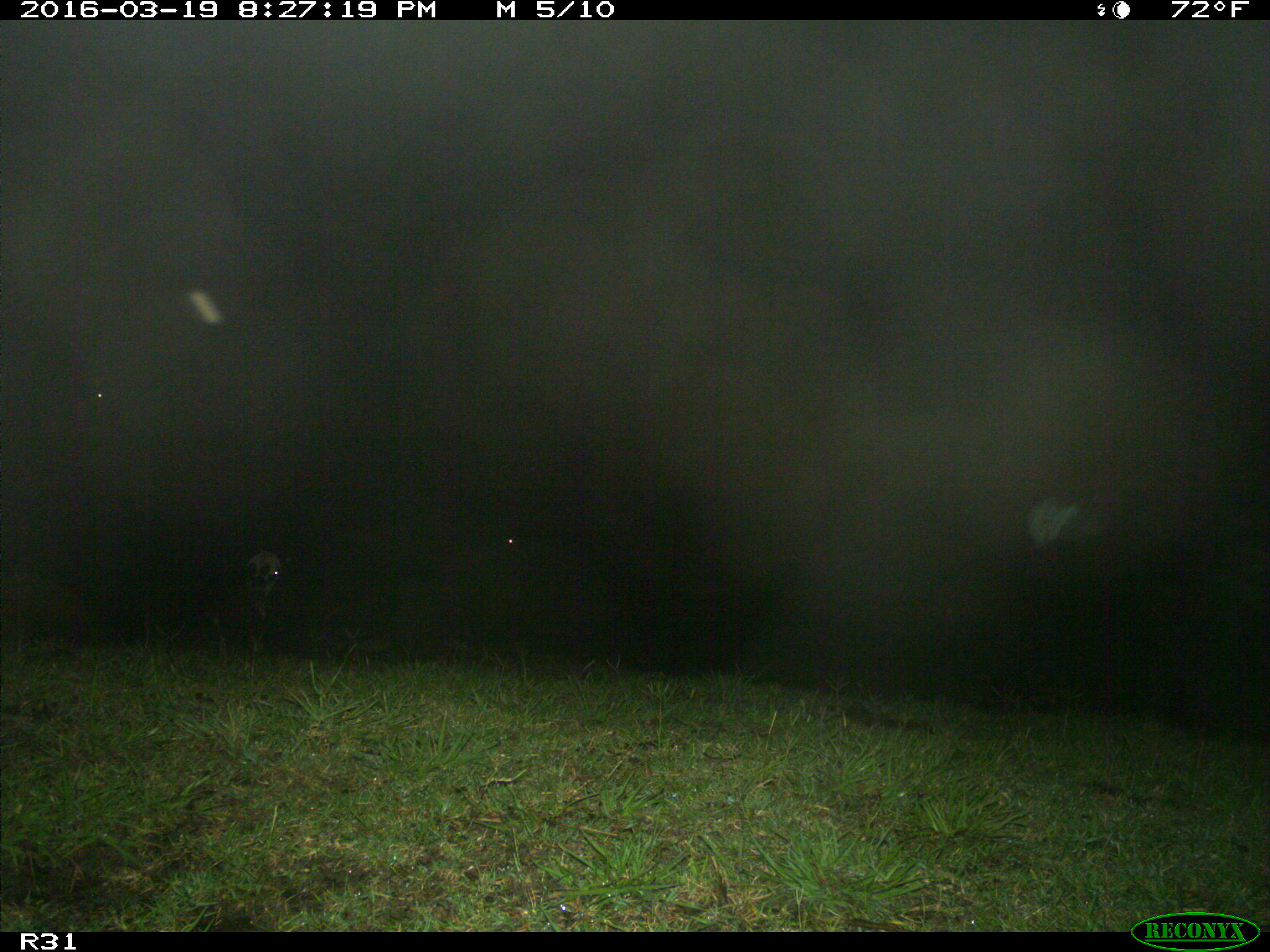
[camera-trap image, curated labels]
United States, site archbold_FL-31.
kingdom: Animalia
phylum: Chordata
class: Mammalia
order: Artiodactyla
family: Bovidae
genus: Bos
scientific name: Bos taurus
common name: domestic cow